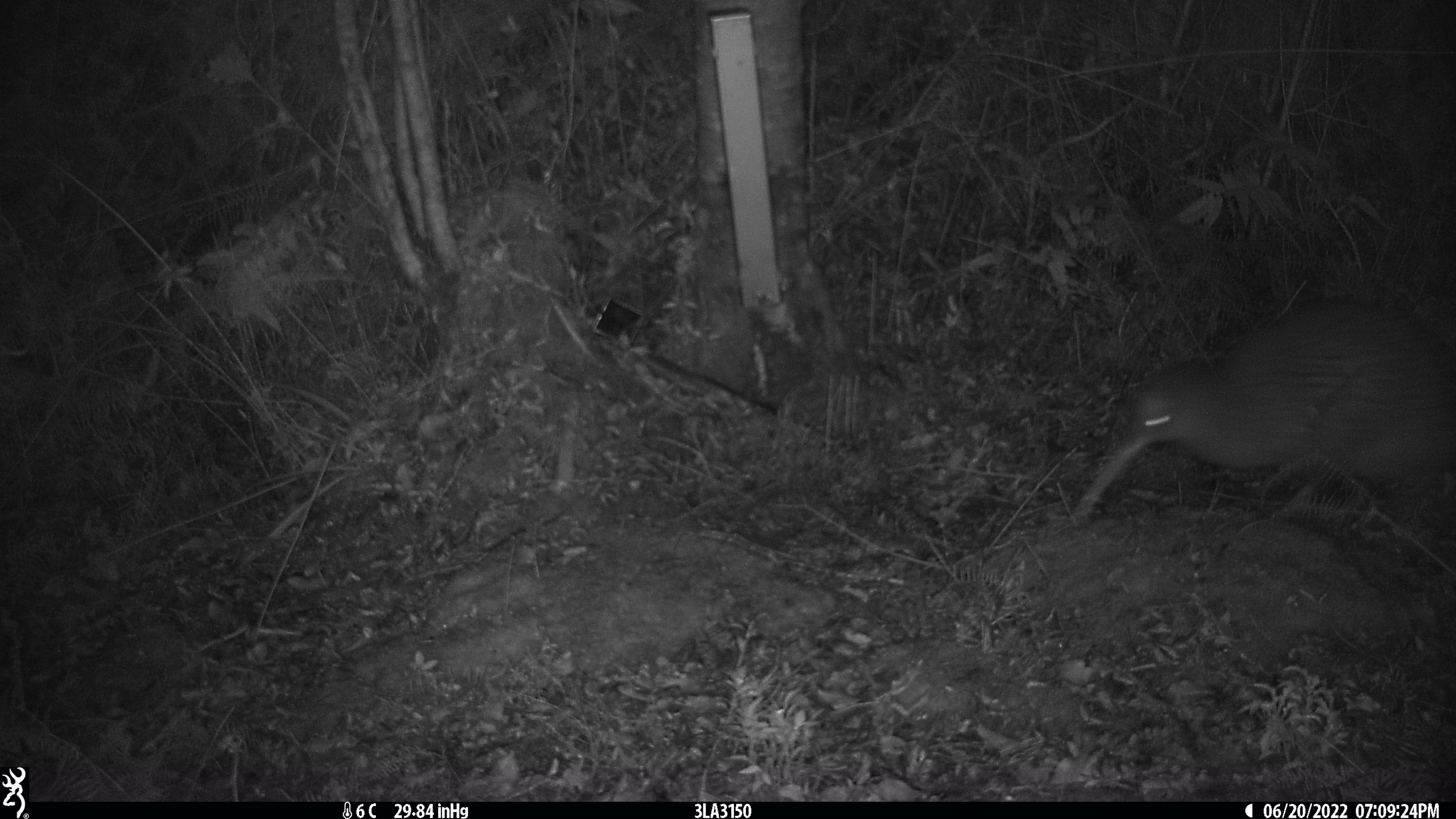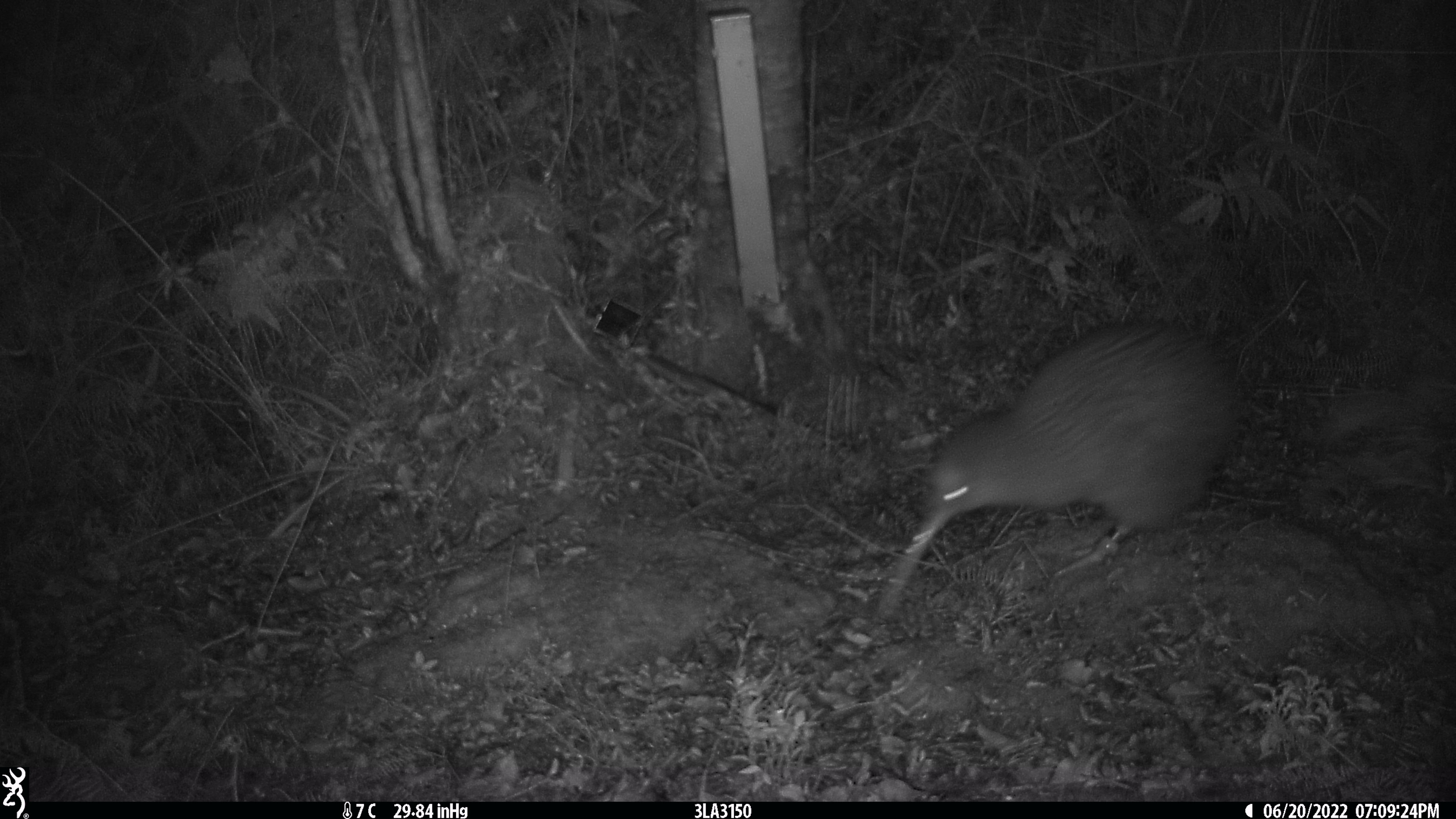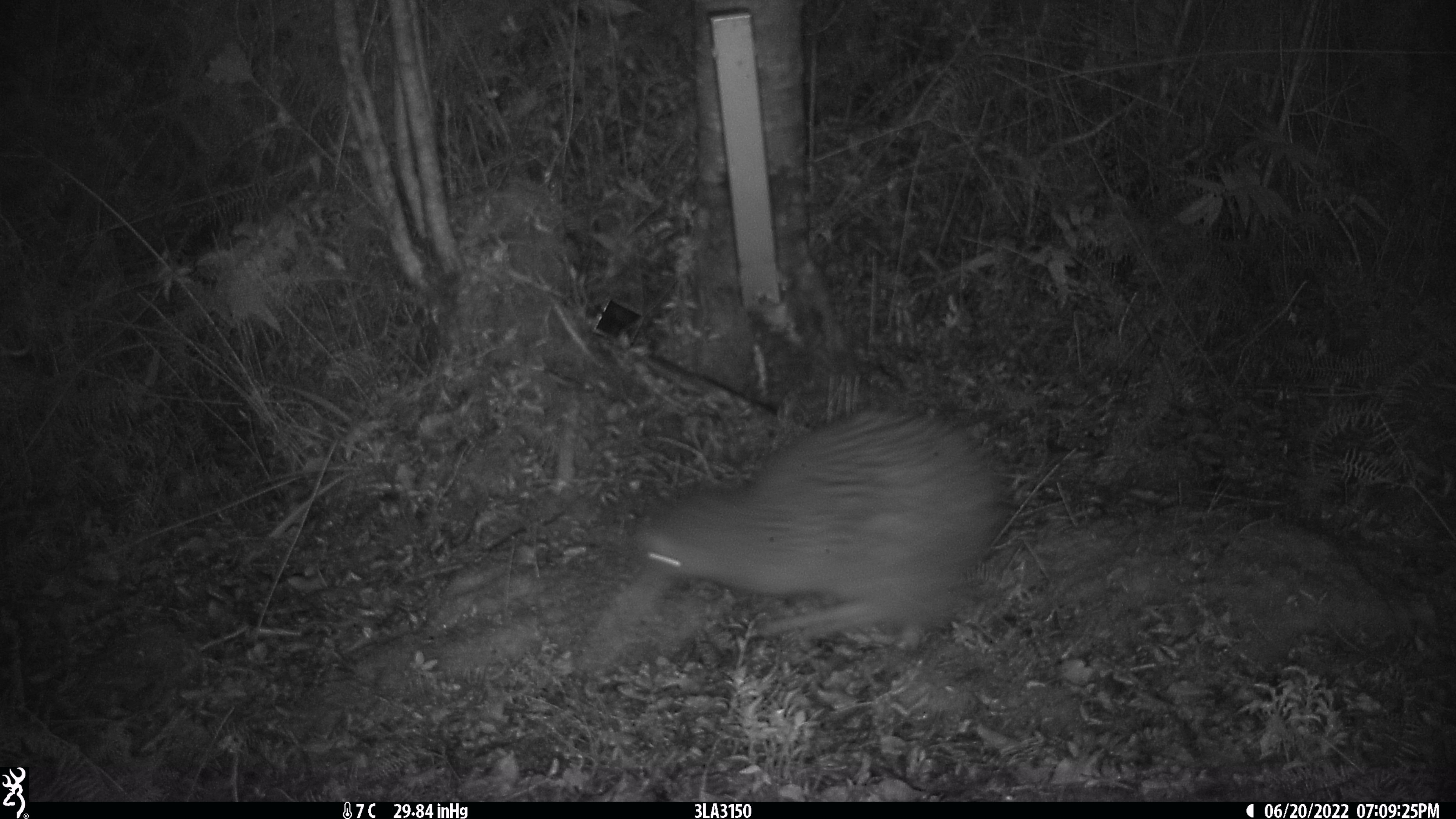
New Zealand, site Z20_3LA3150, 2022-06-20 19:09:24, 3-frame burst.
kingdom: Animalia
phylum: Chordata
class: Aves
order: Apterygiformes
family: Apterygidae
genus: Apteryx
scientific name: Apteryx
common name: kiwi